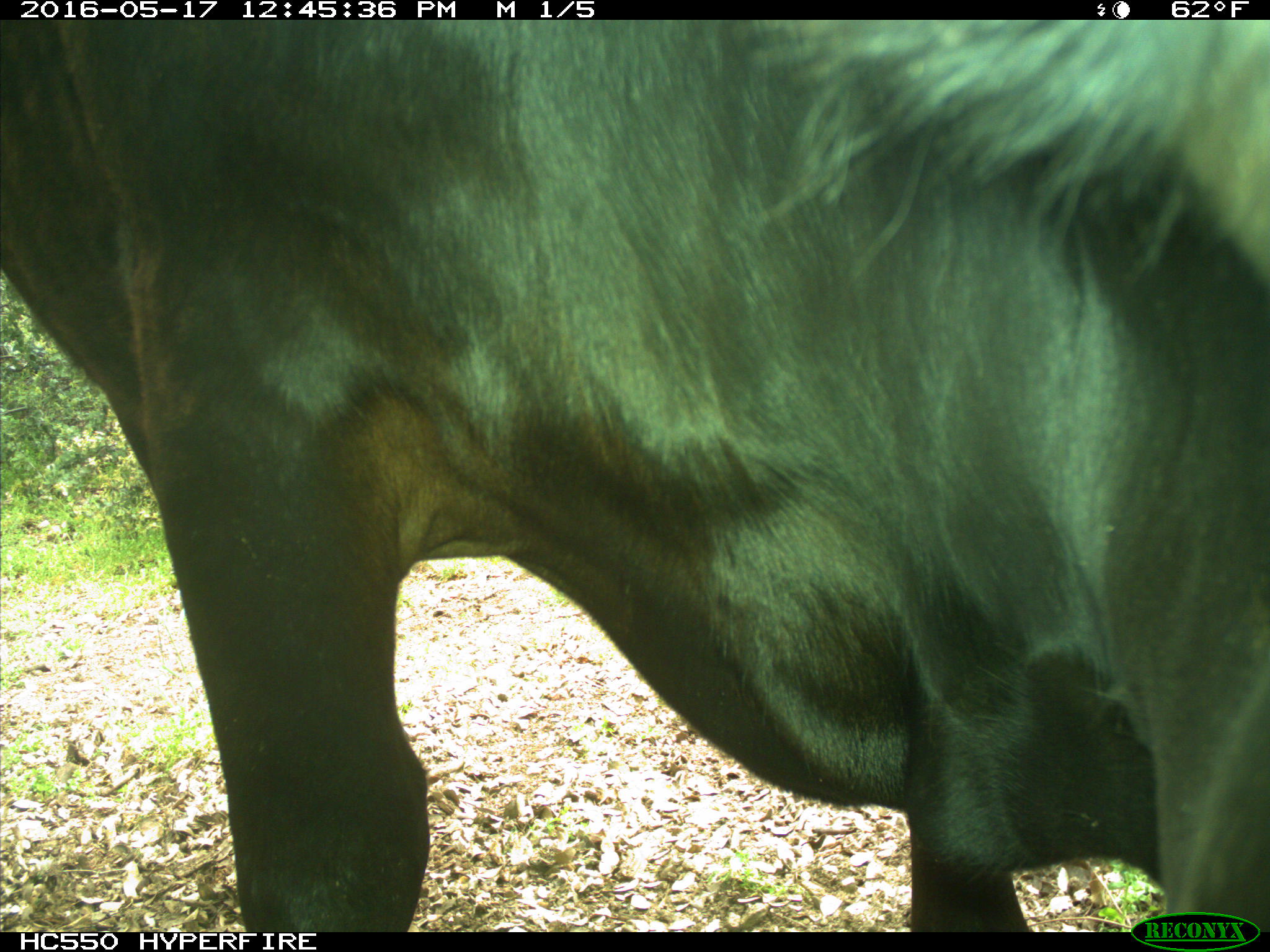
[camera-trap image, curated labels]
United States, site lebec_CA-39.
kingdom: Animalia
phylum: Chordata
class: Mammalia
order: Artiodactyla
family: Bovidae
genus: Bos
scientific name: Bos taurus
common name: domestic cow